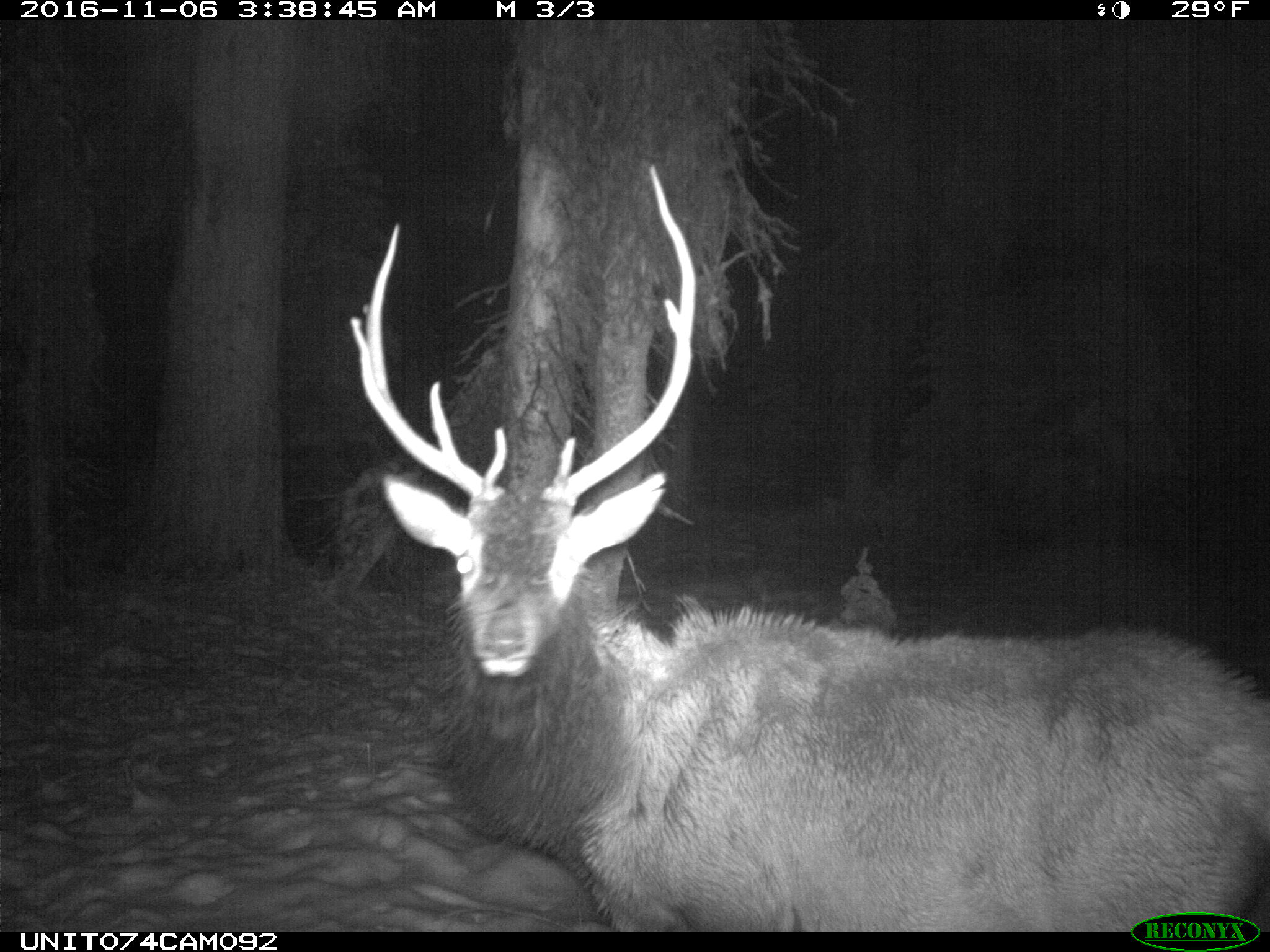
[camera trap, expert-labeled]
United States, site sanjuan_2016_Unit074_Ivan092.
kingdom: Animalia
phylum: Chordata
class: Mammalia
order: Artiodactyla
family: Cervidae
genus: Cervus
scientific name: Cervus elaphus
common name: red deer